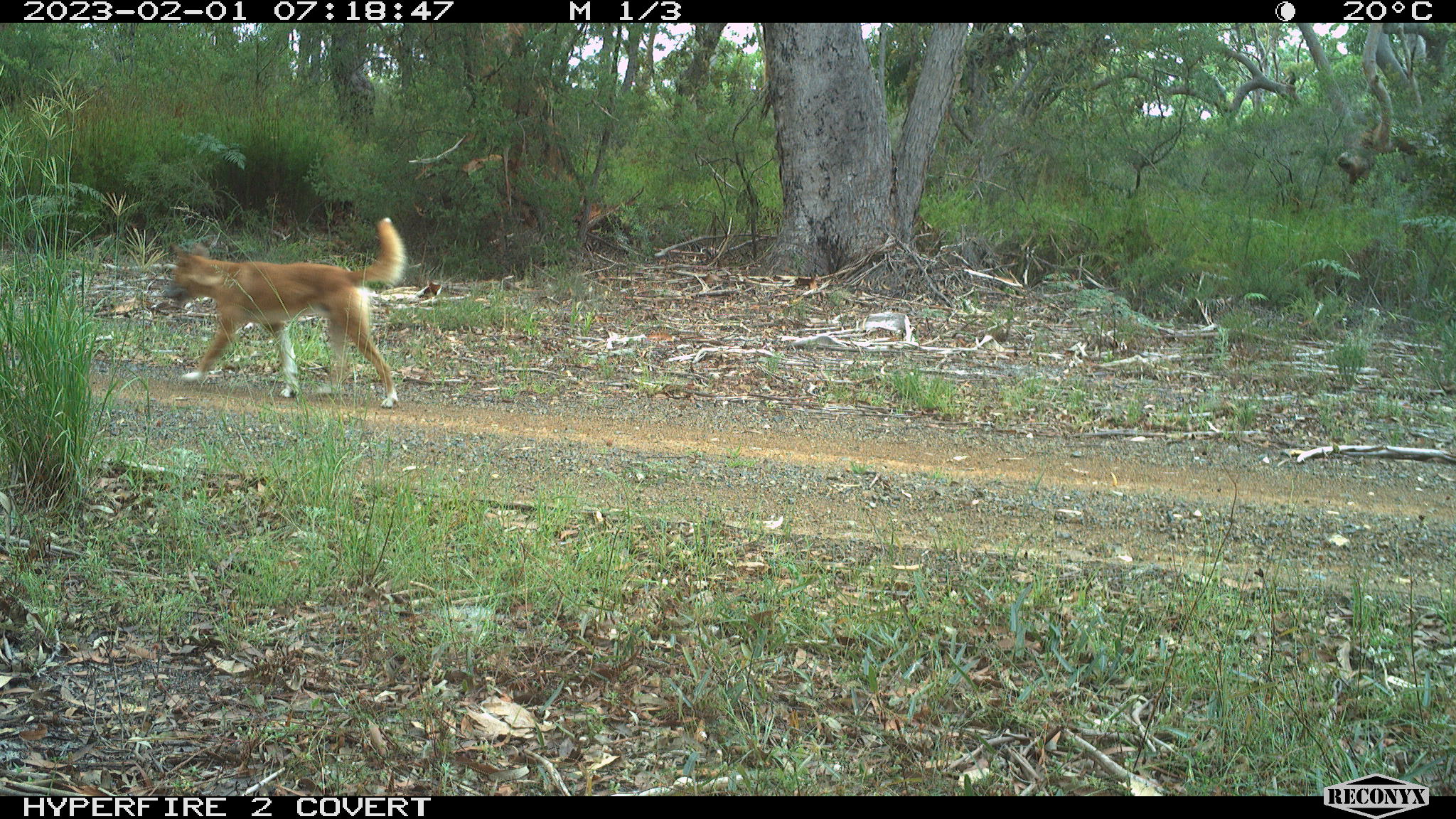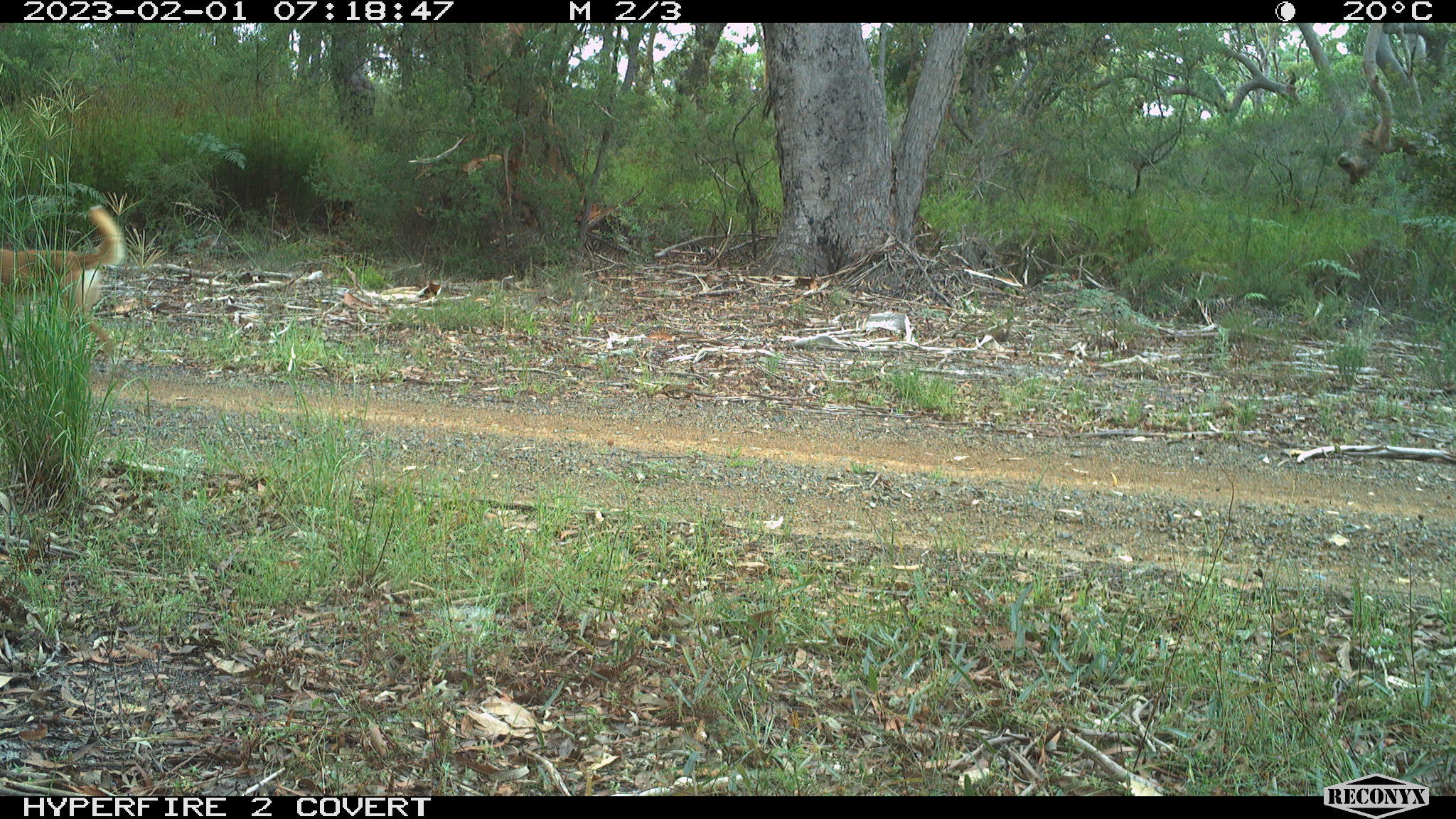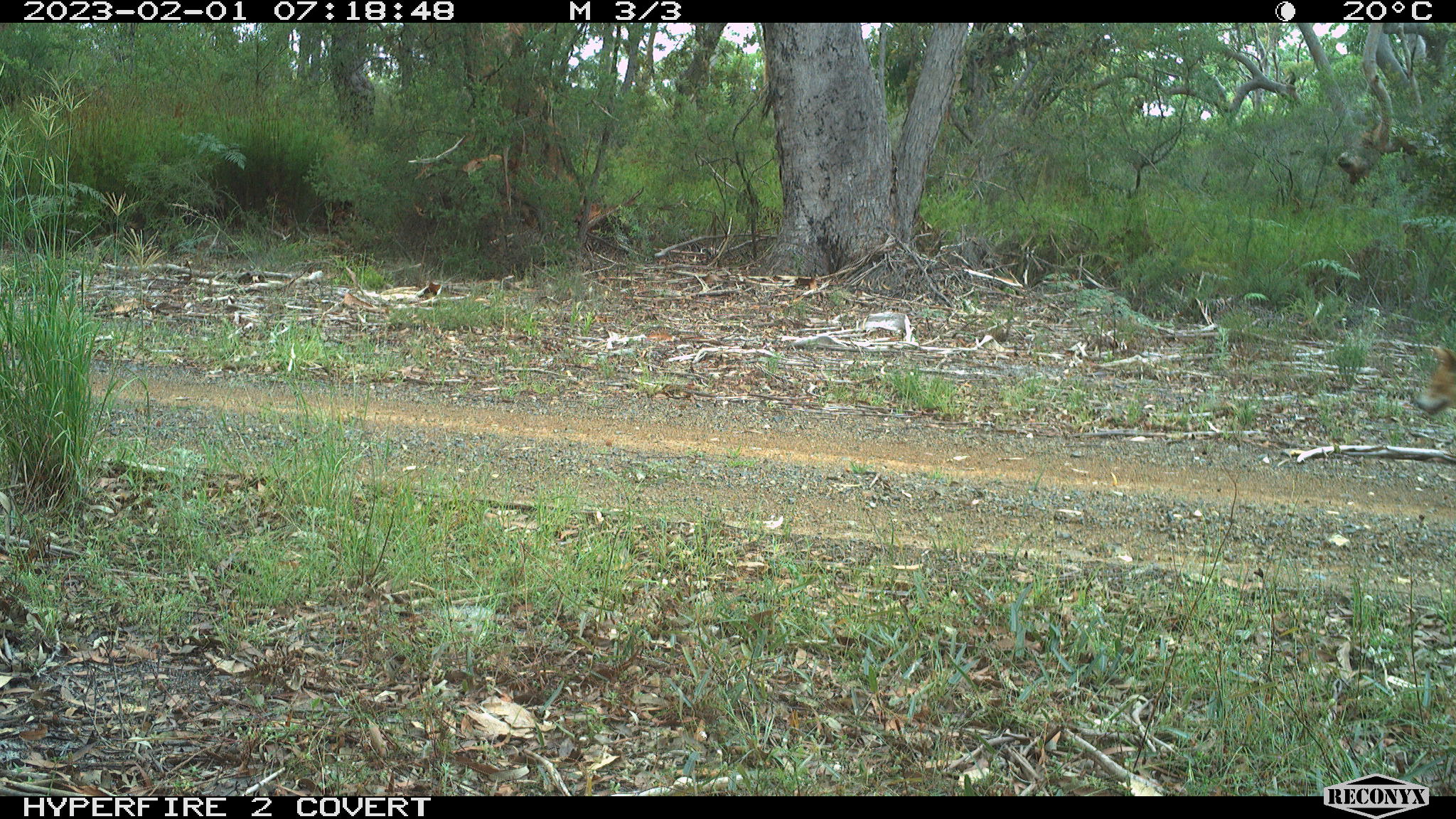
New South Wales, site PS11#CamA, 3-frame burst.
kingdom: Animalia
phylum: Chordata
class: Mammalia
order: Carnivora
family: Canidae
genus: Canis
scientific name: Canis familiaris dingo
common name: dingo